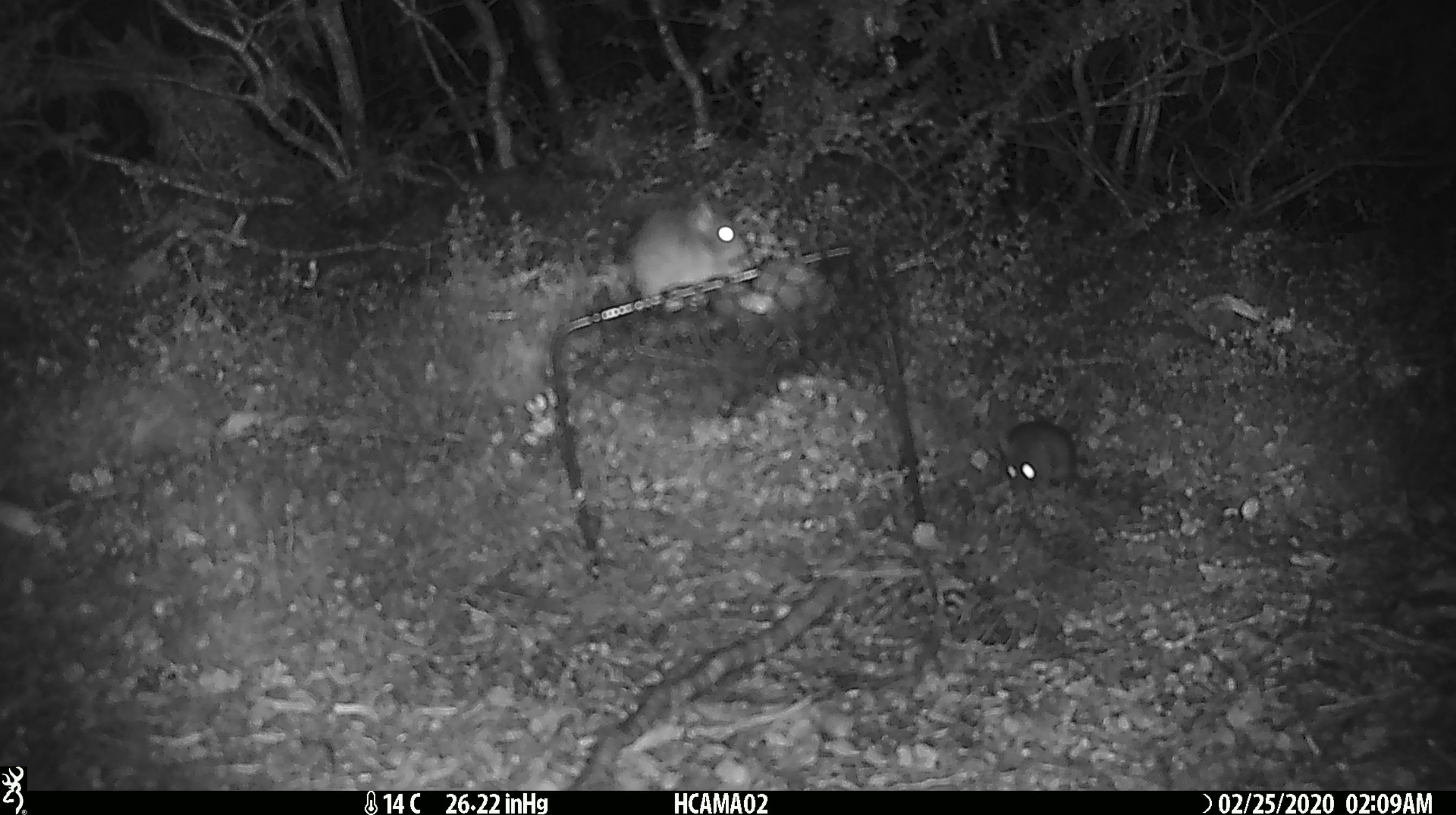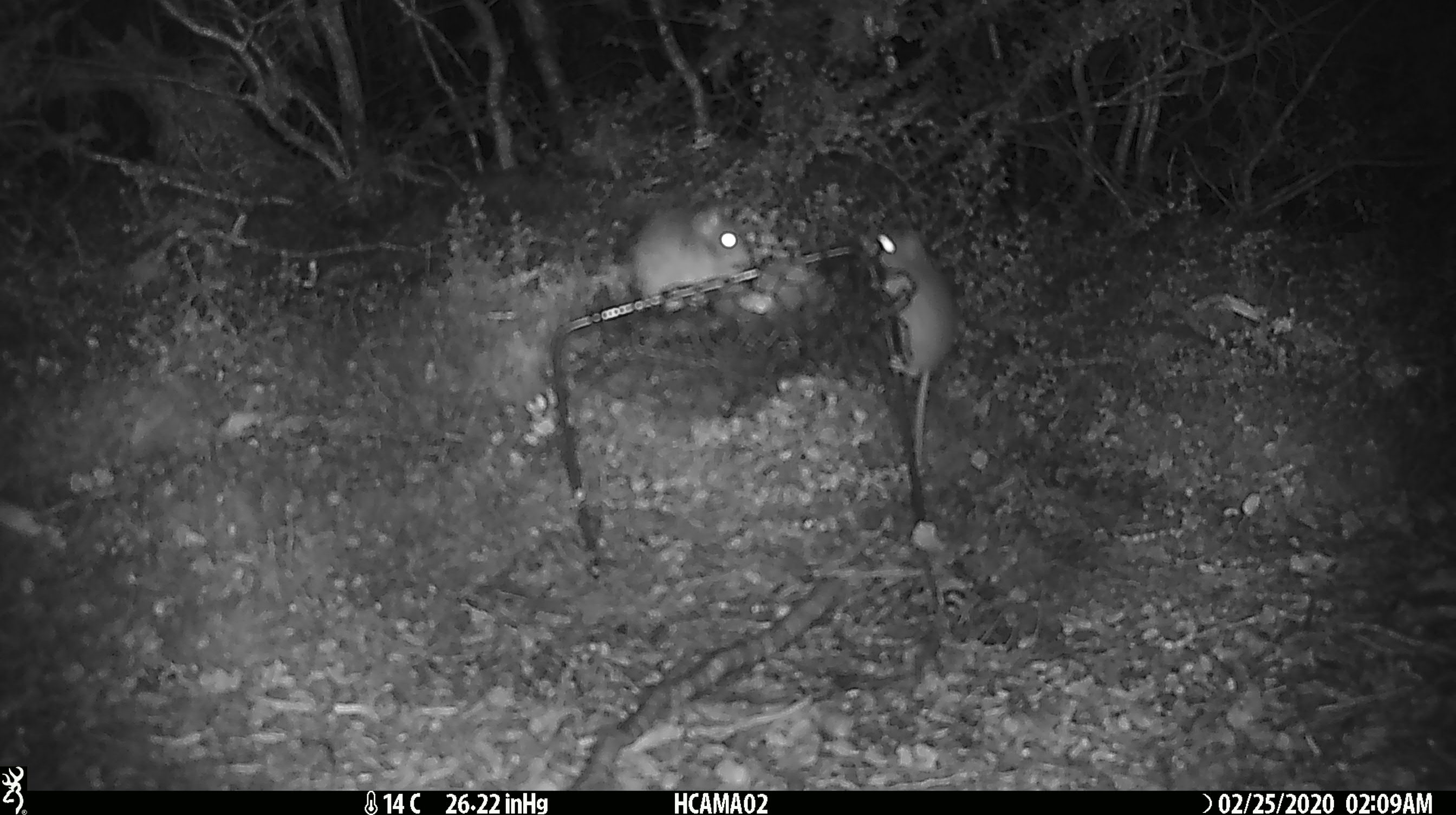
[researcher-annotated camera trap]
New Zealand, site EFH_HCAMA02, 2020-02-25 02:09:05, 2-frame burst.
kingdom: Animalia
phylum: Chordata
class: Mammalia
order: Rodentia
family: Muridae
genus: Mus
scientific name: Mus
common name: mouse